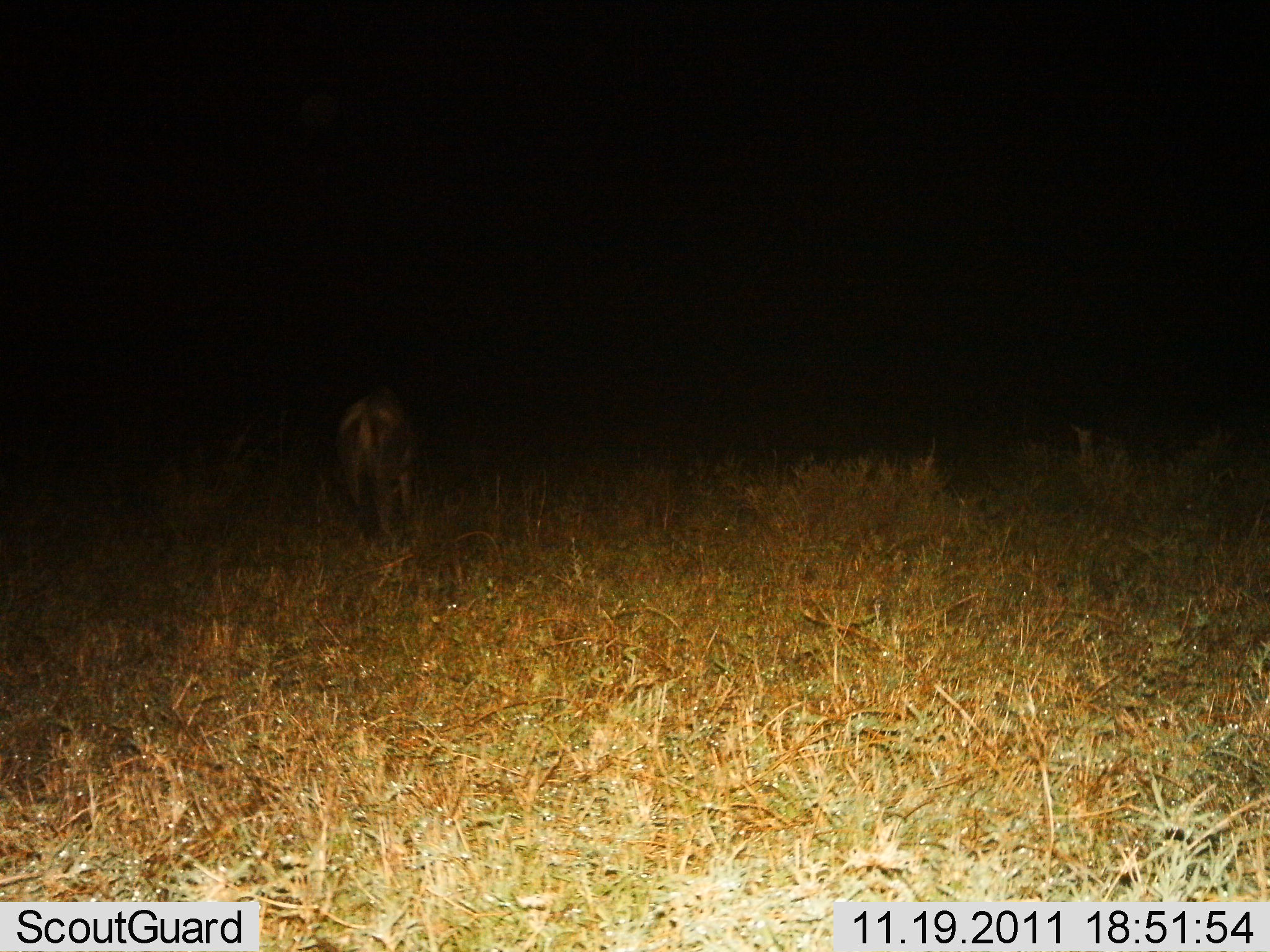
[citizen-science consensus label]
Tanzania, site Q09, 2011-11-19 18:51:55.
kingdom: Animalia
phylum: Chordata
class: Mammalia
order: Carnivora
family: Hyaenidae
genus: Crocuta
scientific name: Crocuta crocuta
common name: spotted hyena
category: hyenaspotted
Hyenaspotted (spotted hyena) (Crocuta crocuta), count 1. Behavior (volunteer vote fractions): standing 67%, resting 0%, moving 0%, interacting 0%. Young present (vote fraction): 0%. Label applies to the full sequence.